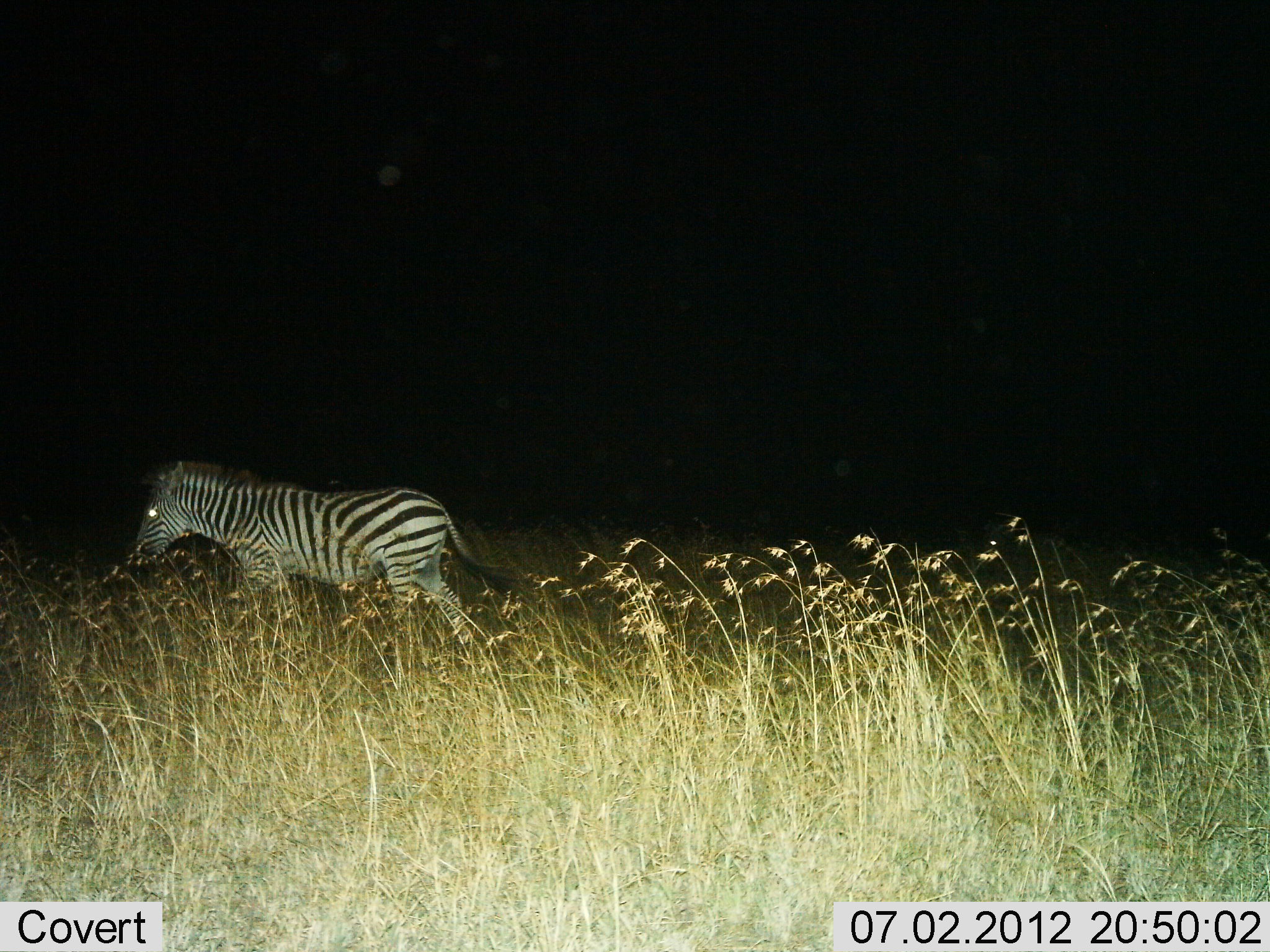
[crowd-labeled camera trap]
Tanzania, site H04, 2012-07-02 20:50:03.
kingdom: Animalia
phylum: Chordata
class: Mammalia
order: Perissodactyla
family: Equidae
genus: Equus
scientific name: Equus quagga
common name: plains zebra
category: zebra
Zebra (plains zebra) (Equus quagga), count 1. Behavior (volunteer vote fractions): standing 10%, resting 0%, moving 90%, interacting 0%. Young present (vote fraction): 0%. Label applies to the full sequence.